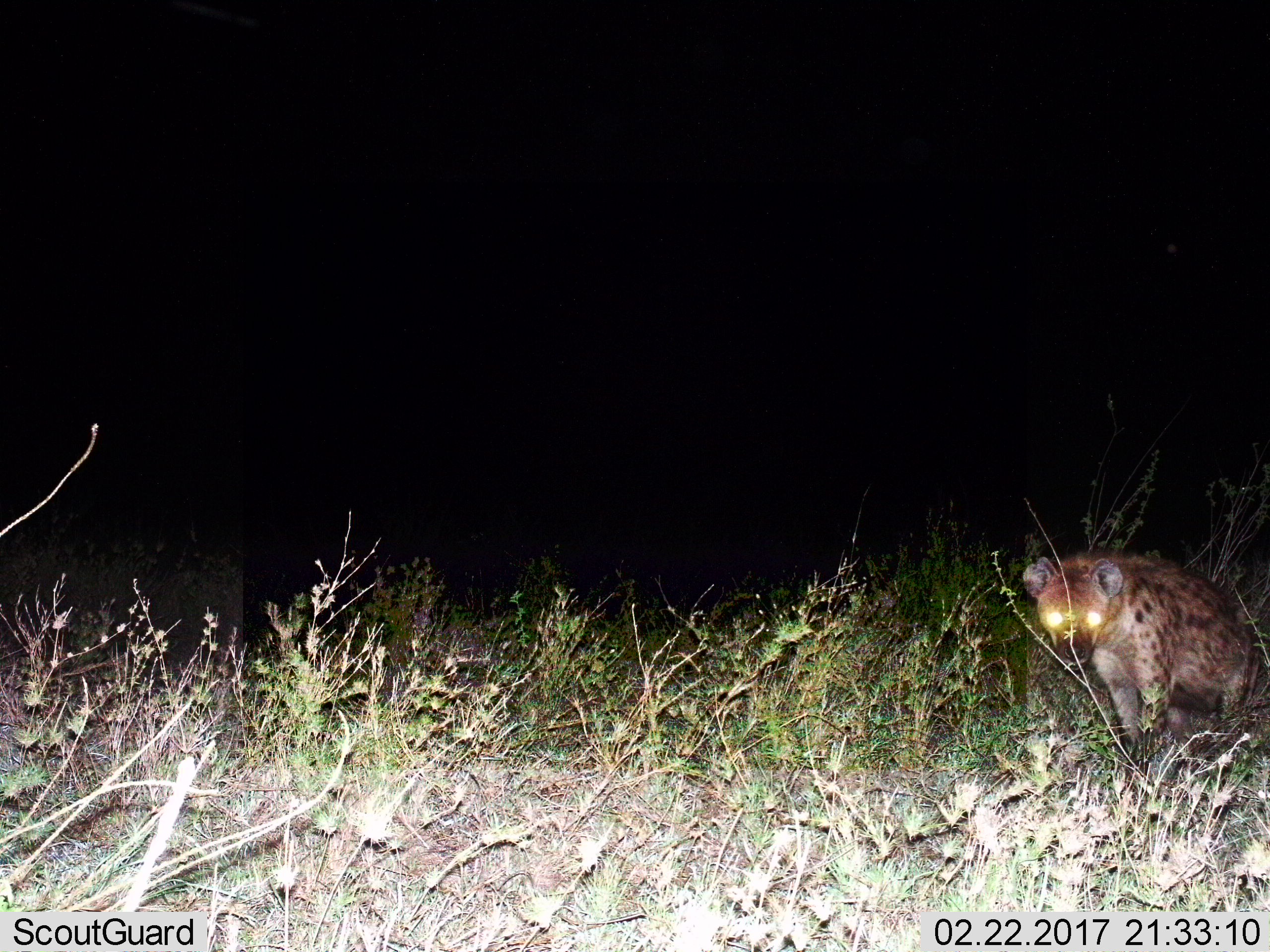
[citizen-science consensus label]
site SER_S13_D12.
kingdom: Animalia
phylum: Chordata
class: Mammalia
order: Carnivora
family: Hyaenidae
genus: Crocuta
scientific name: Crocuta crocuta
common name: spotted hyena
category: hyenaspotted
Hyenaspotted (spotted hyena) (Crocuta crocuta), count 1. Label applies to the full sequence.